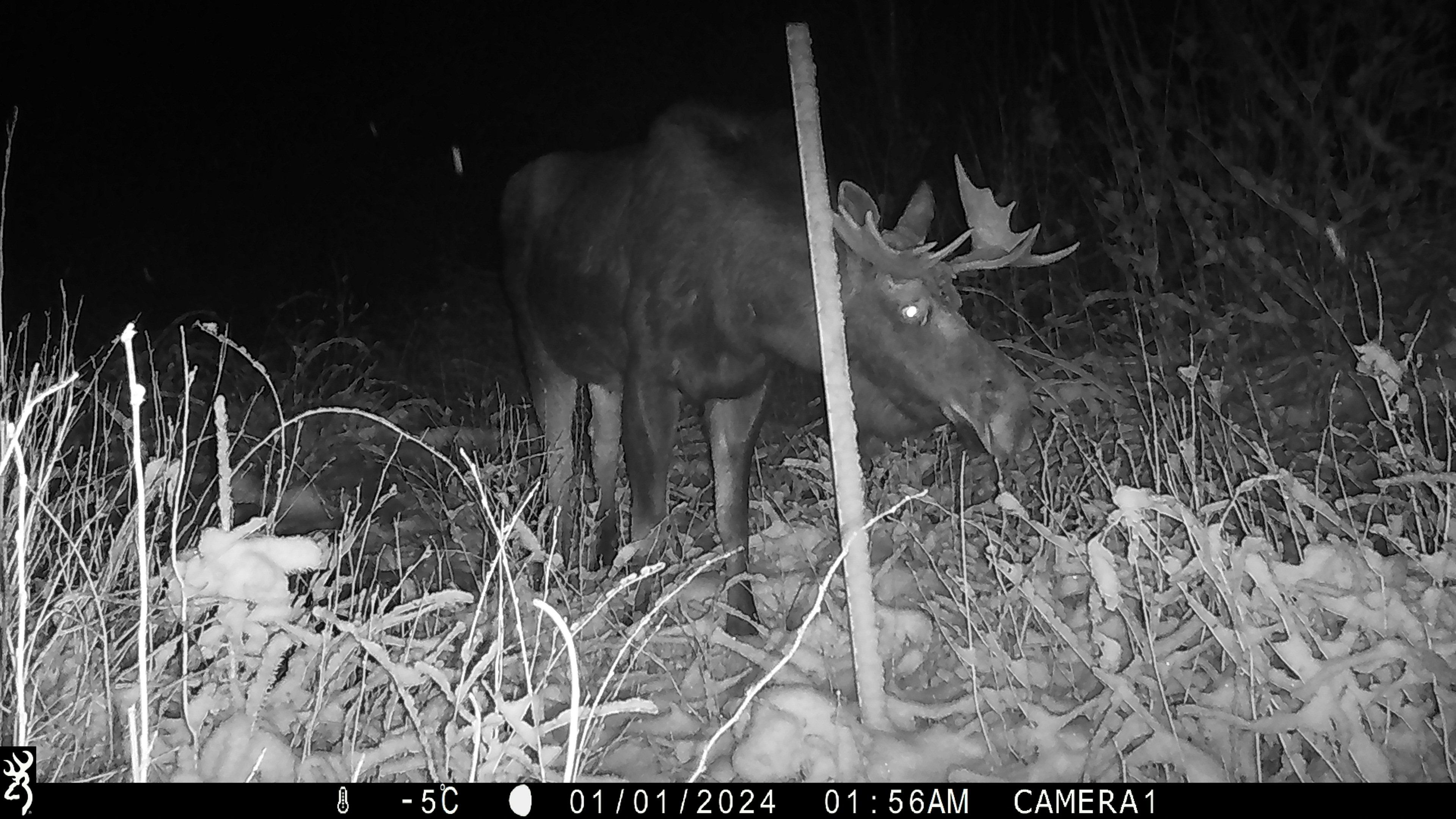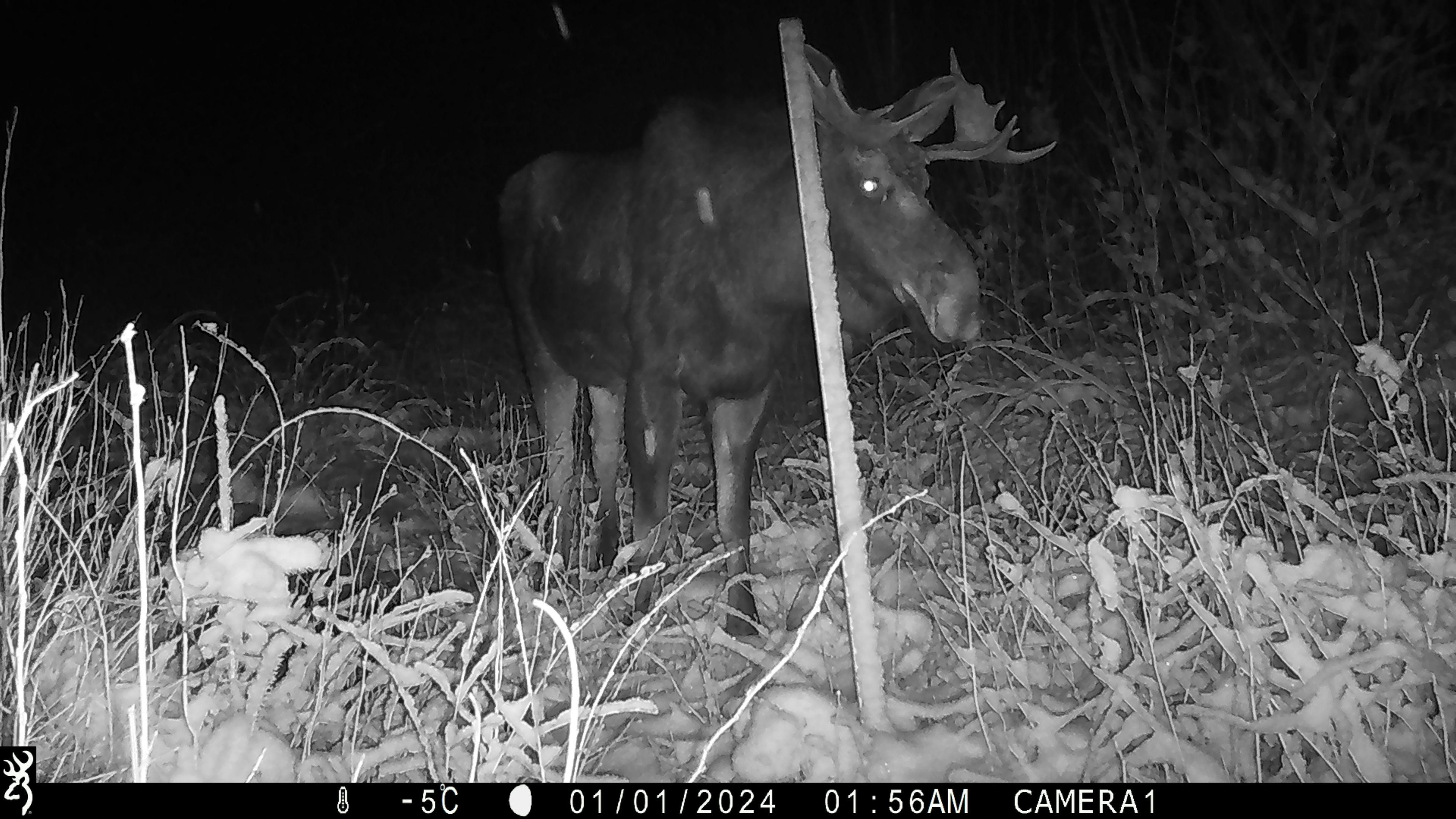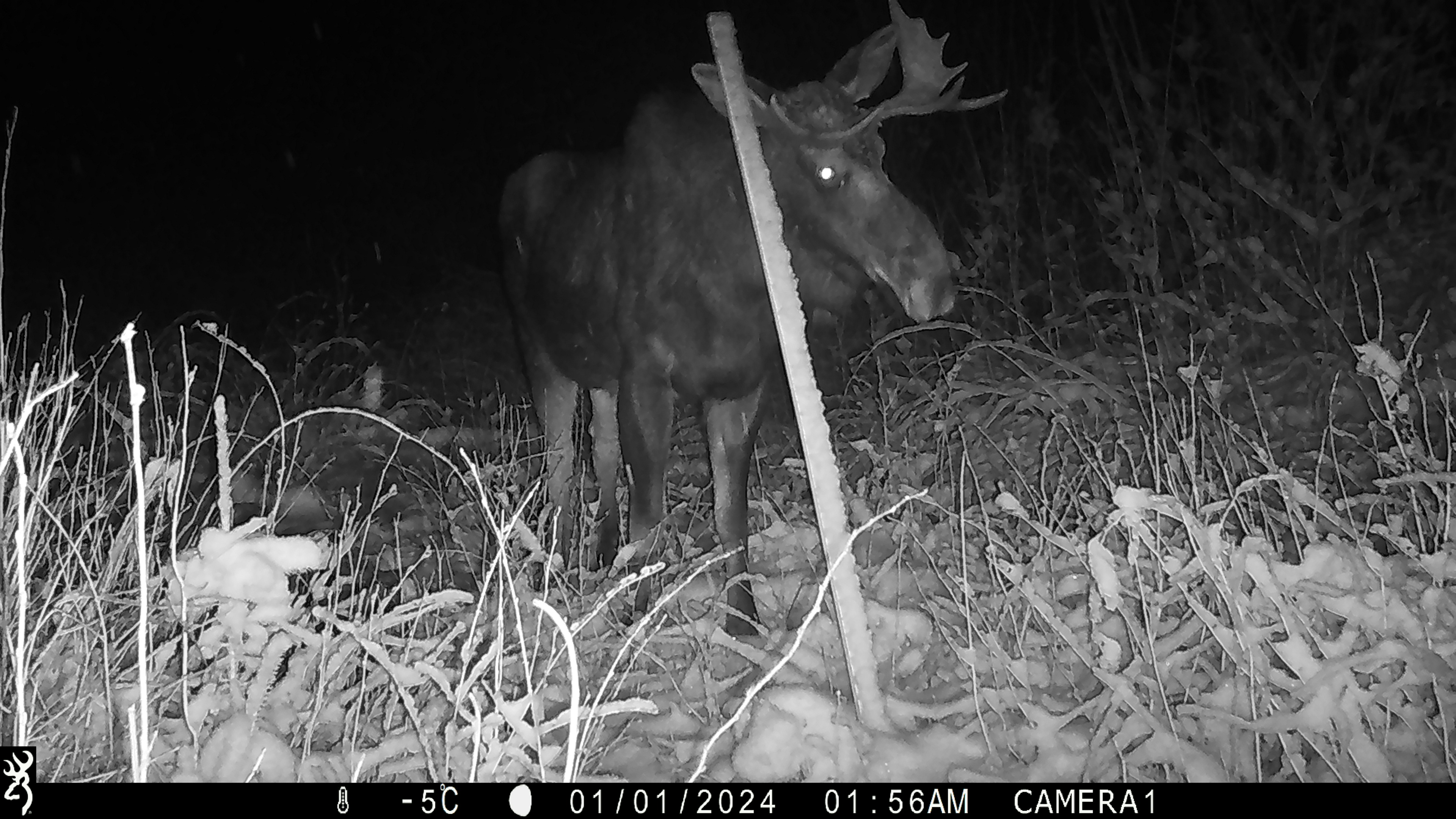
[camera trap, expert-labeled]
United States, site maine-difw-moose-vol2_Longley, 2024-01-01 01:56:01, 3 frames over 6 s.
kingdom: Animalia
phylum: Chordata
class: Mammalia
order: Artiodactyla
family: Cervidae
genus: Alces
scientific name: Alces alces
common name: moose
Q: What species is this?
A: Moose (Alces alces).